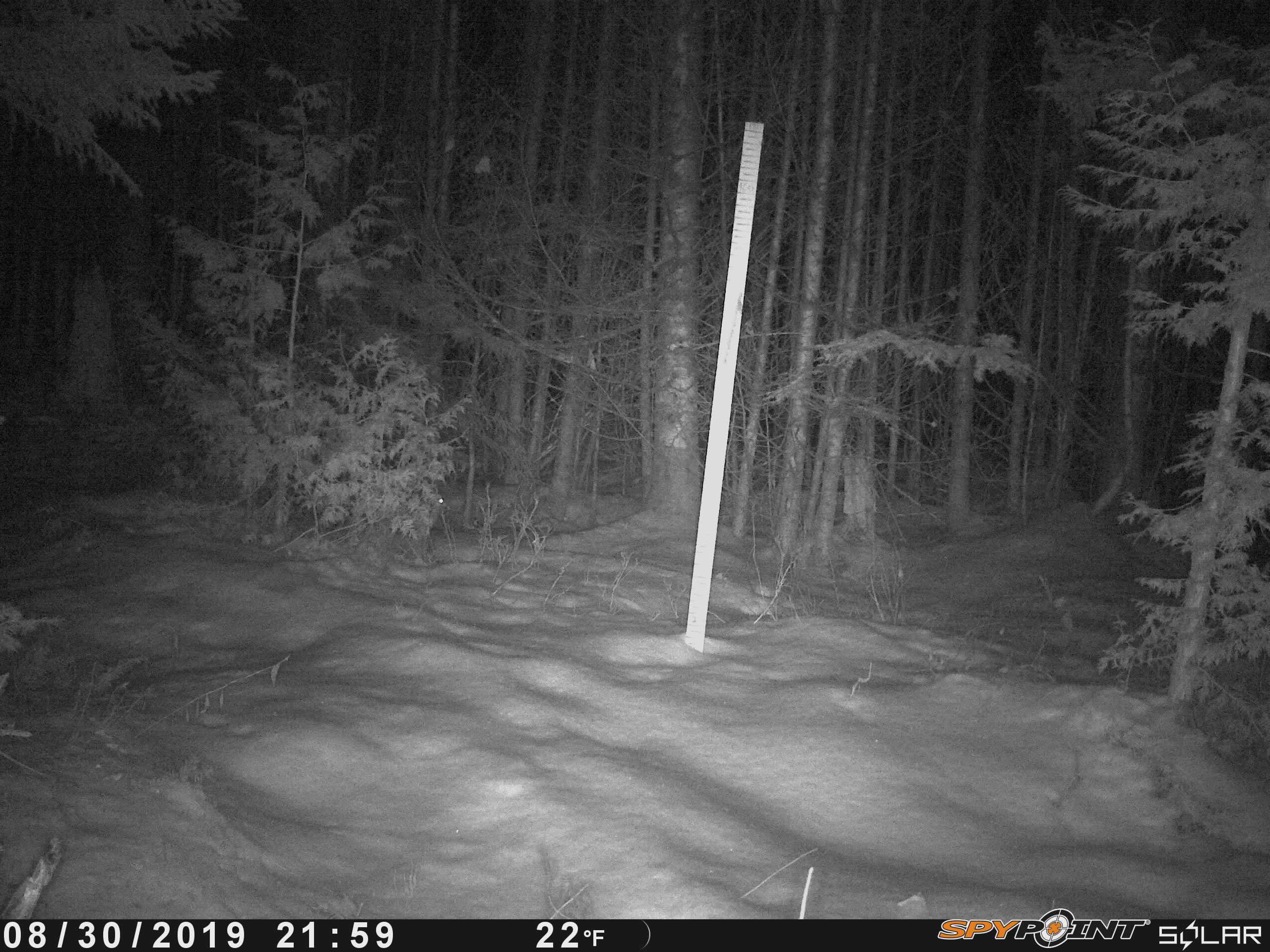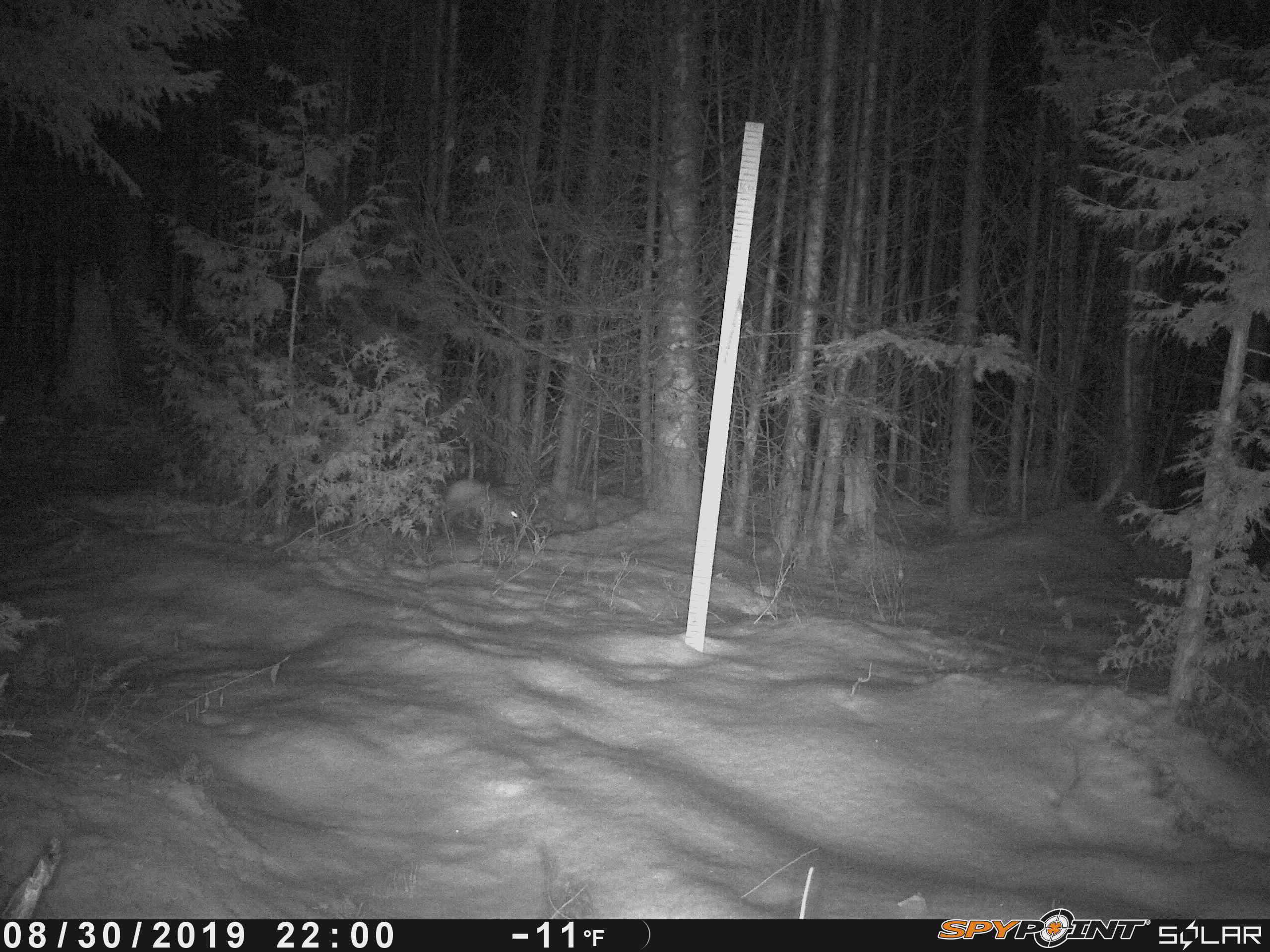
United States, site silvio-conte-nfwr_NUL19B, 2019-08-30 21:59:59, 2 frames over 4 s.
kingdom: Animalia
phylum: Chordata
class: Mammalia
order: Lagomorpha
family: Leporidae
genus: Lepus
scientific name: Lepus americanus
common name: snowshoe hare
Snowshoe hare (Lepus americanus).